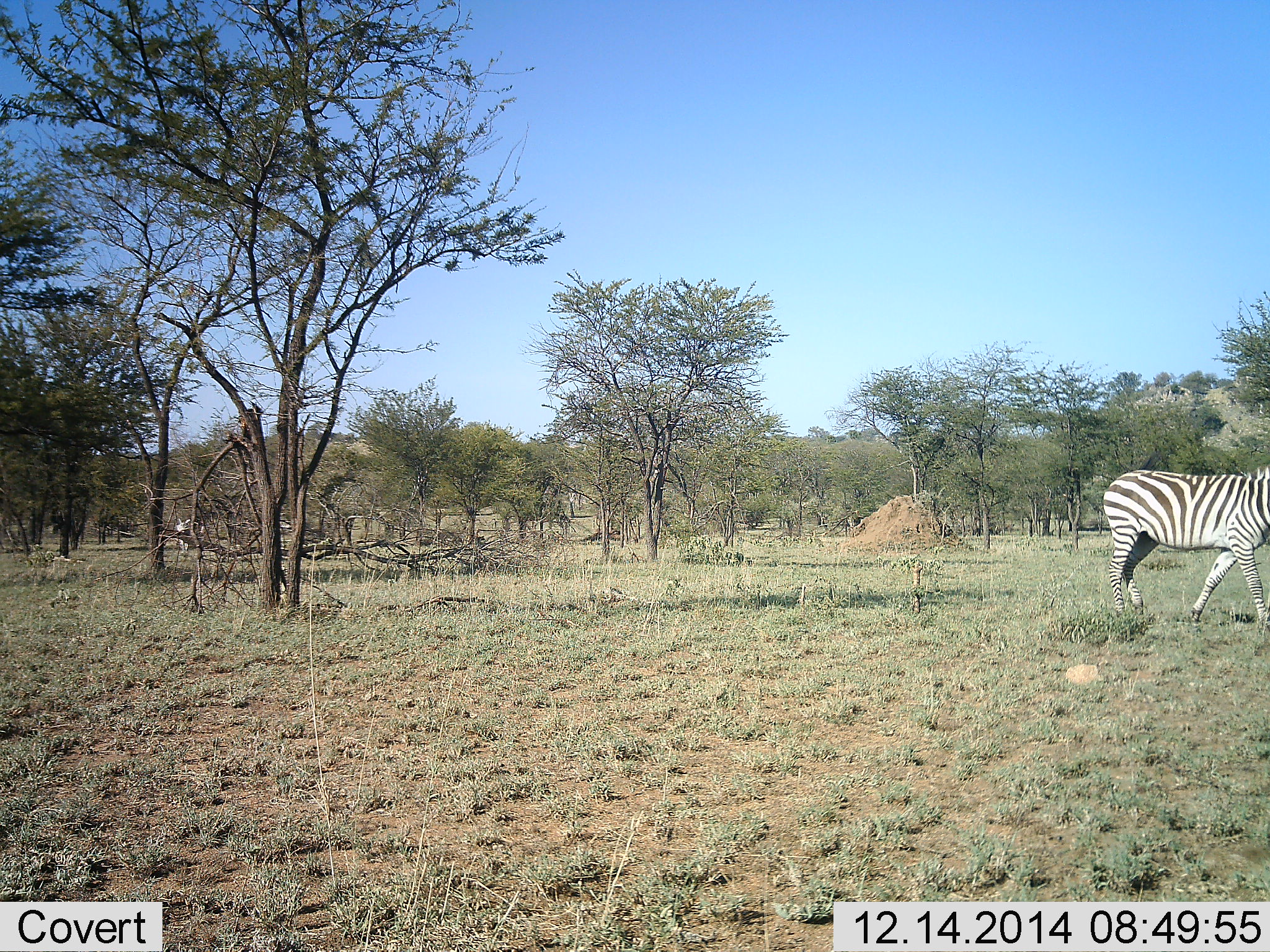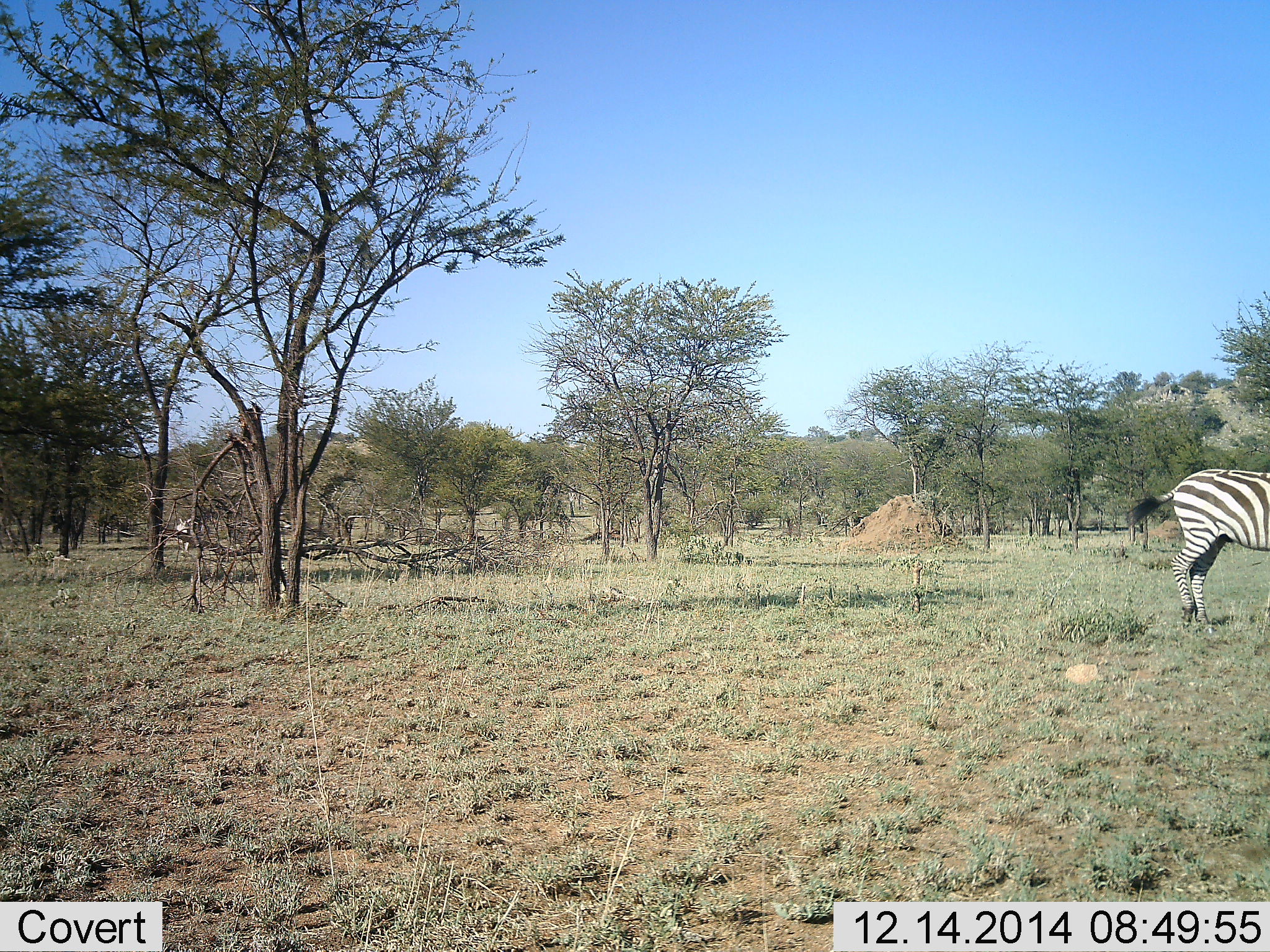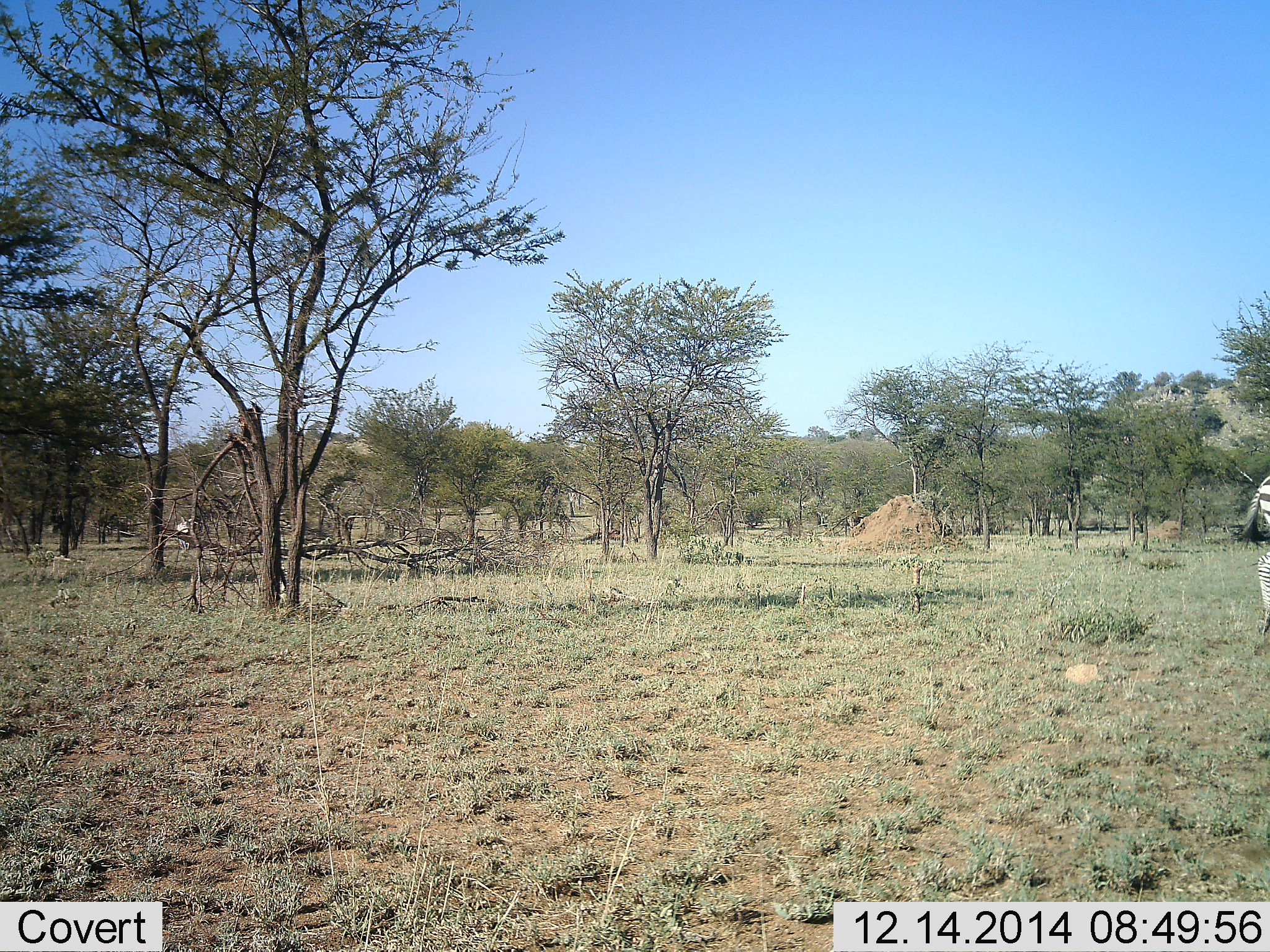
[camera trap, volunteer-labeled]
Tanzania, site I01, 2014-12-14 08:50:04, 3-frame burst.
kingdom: Animalia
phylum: Chordata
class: Mammalia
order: Perissodactyla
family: Equidae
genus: Equus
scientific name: Equus quagga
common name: plains zebra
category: zebra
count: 1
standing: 30%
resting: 0%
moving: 80%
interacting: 0%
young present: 0%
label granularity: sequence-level